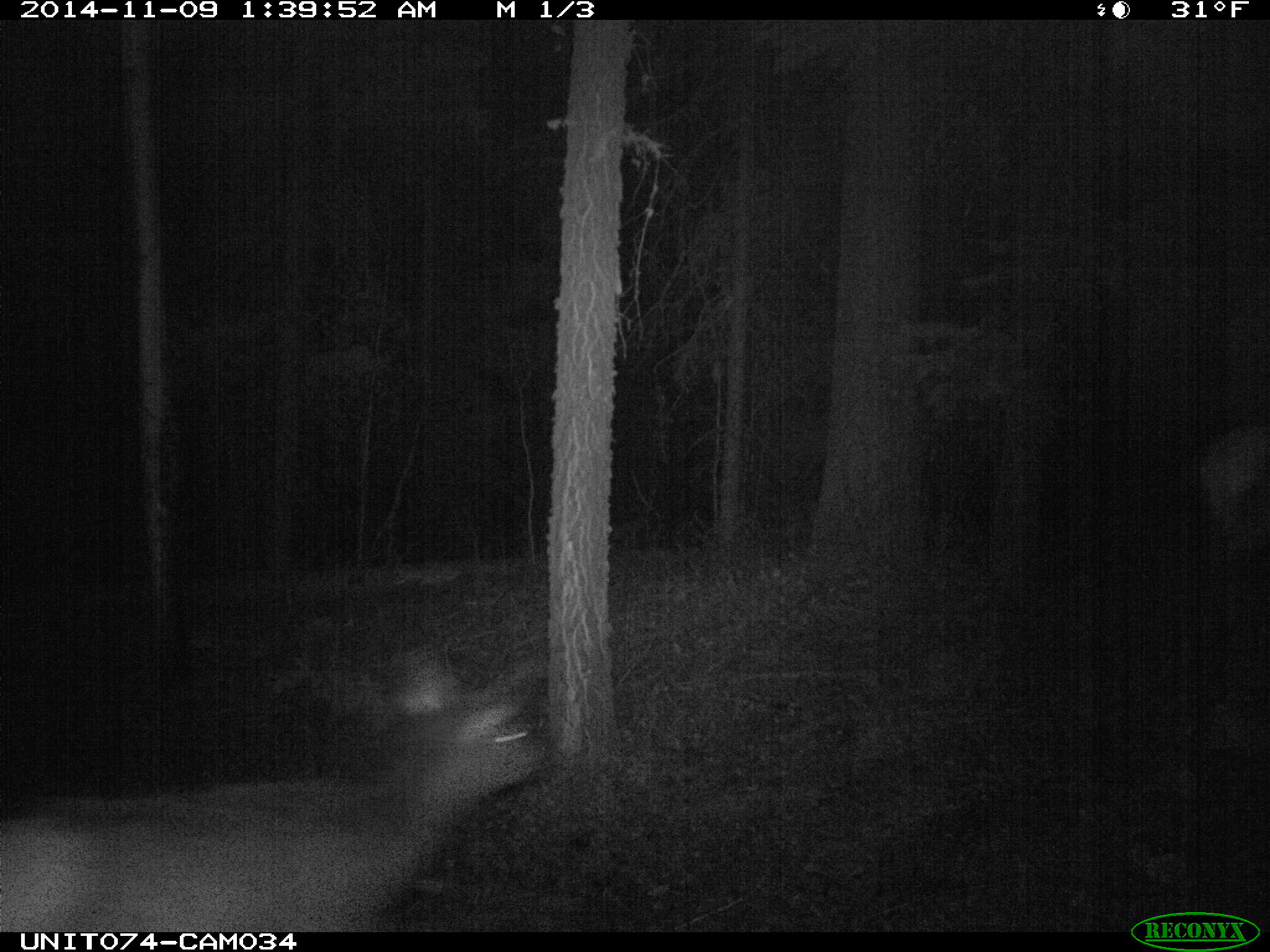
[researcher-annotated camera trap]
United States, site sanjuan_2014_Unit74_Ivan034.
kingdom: Animalia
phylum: Chordata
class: Mammalia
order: Artiodactyla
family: Cervidae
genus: Cervus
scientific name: Cervus elaphus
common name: red deer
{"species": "Cervus elaphus (red deer)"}